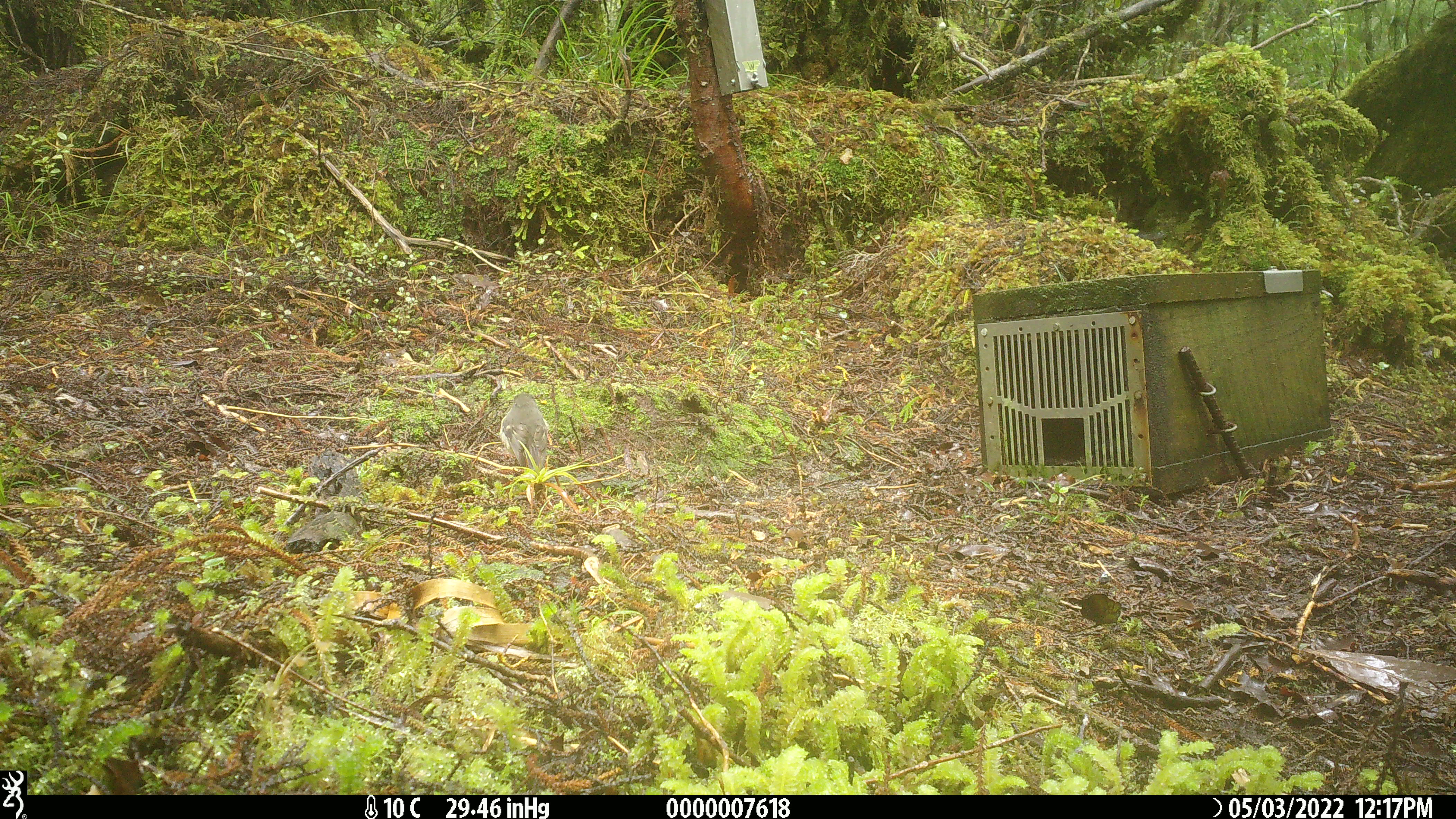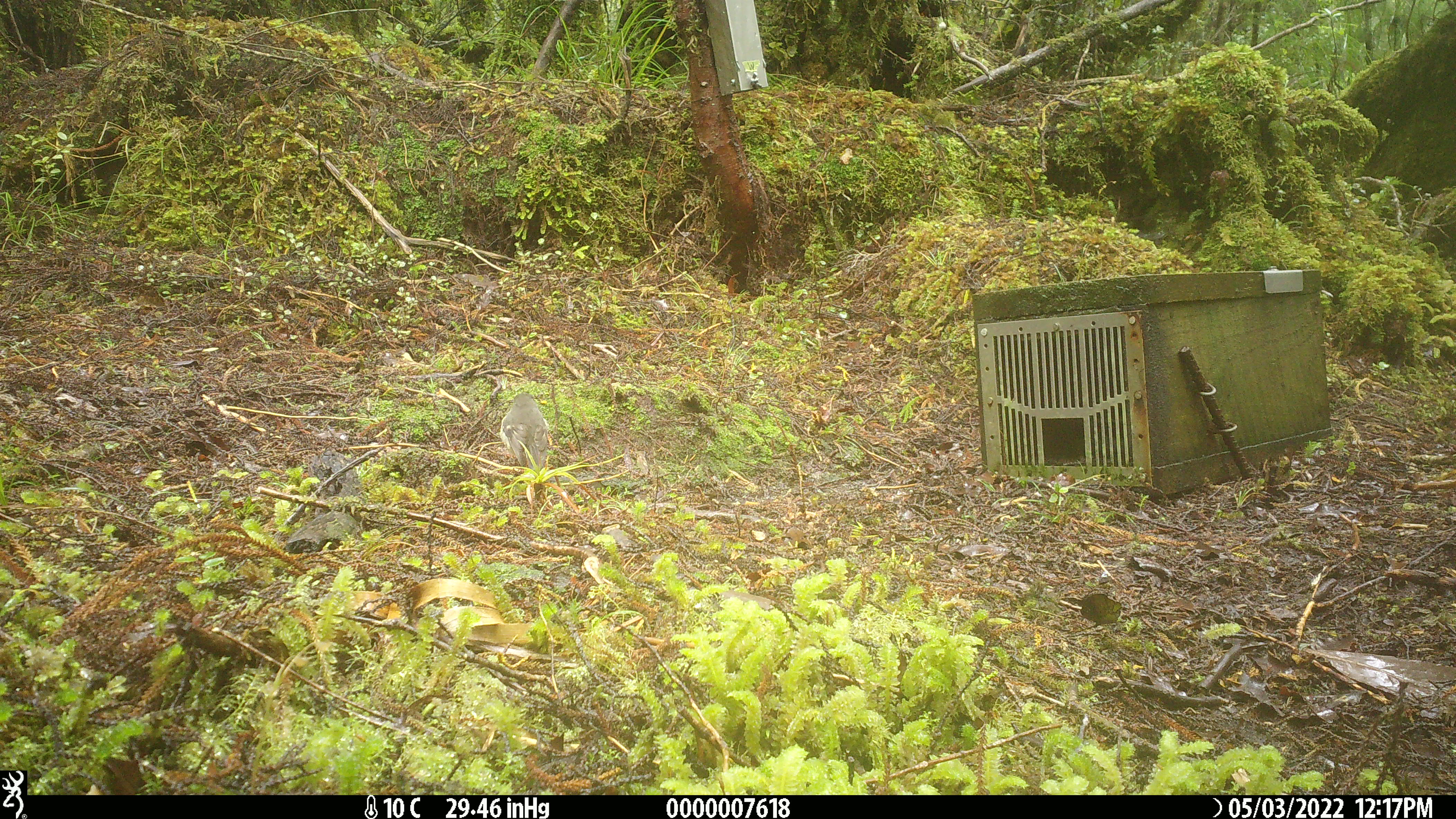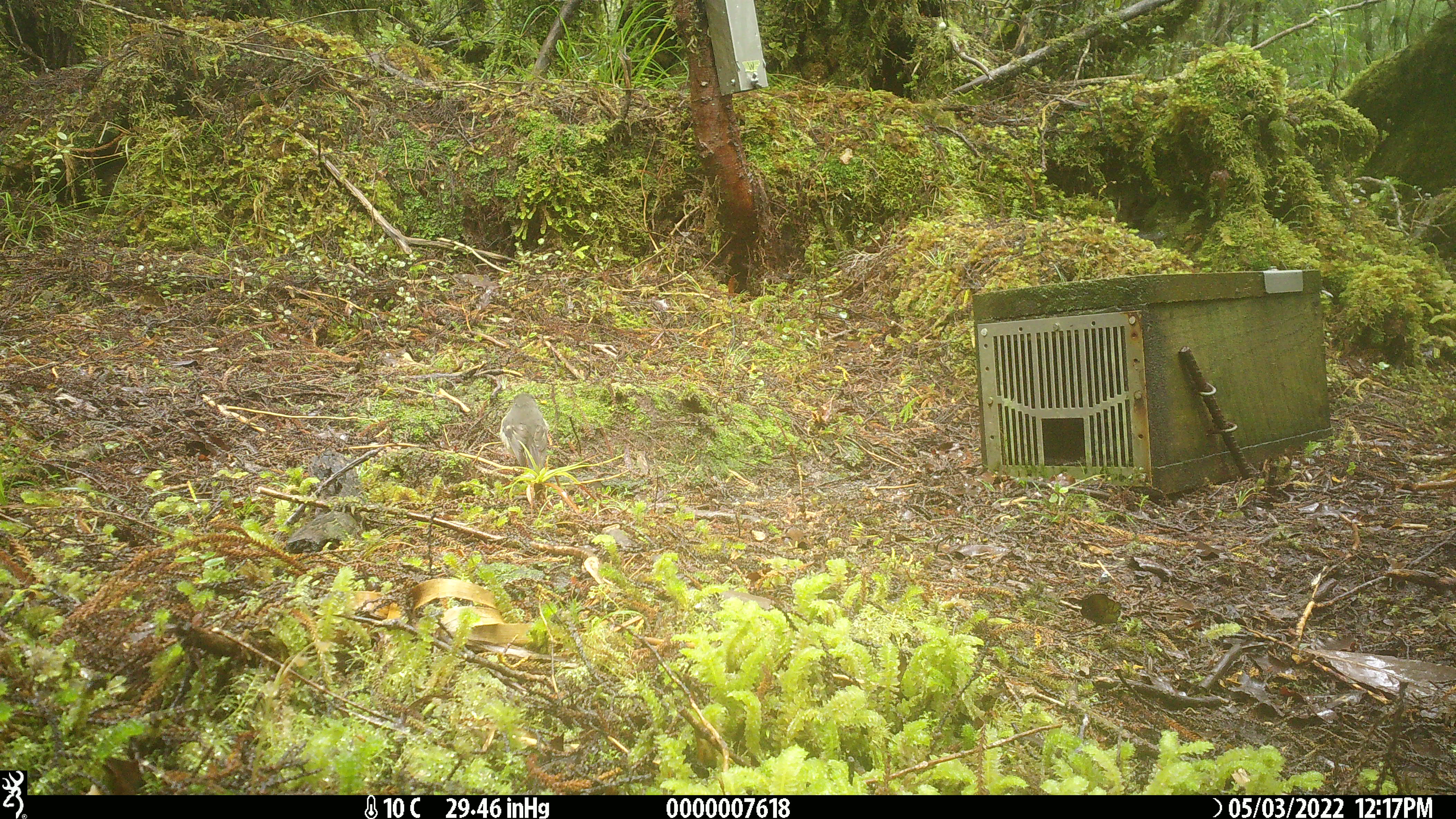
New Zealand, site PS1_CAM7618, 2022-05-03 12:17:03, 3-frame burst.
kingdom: Animalia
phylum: Chordata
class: Aves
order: Passeriformes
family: Petroicidae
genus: Petroica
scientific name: Petroica macrocephala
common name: tomtit